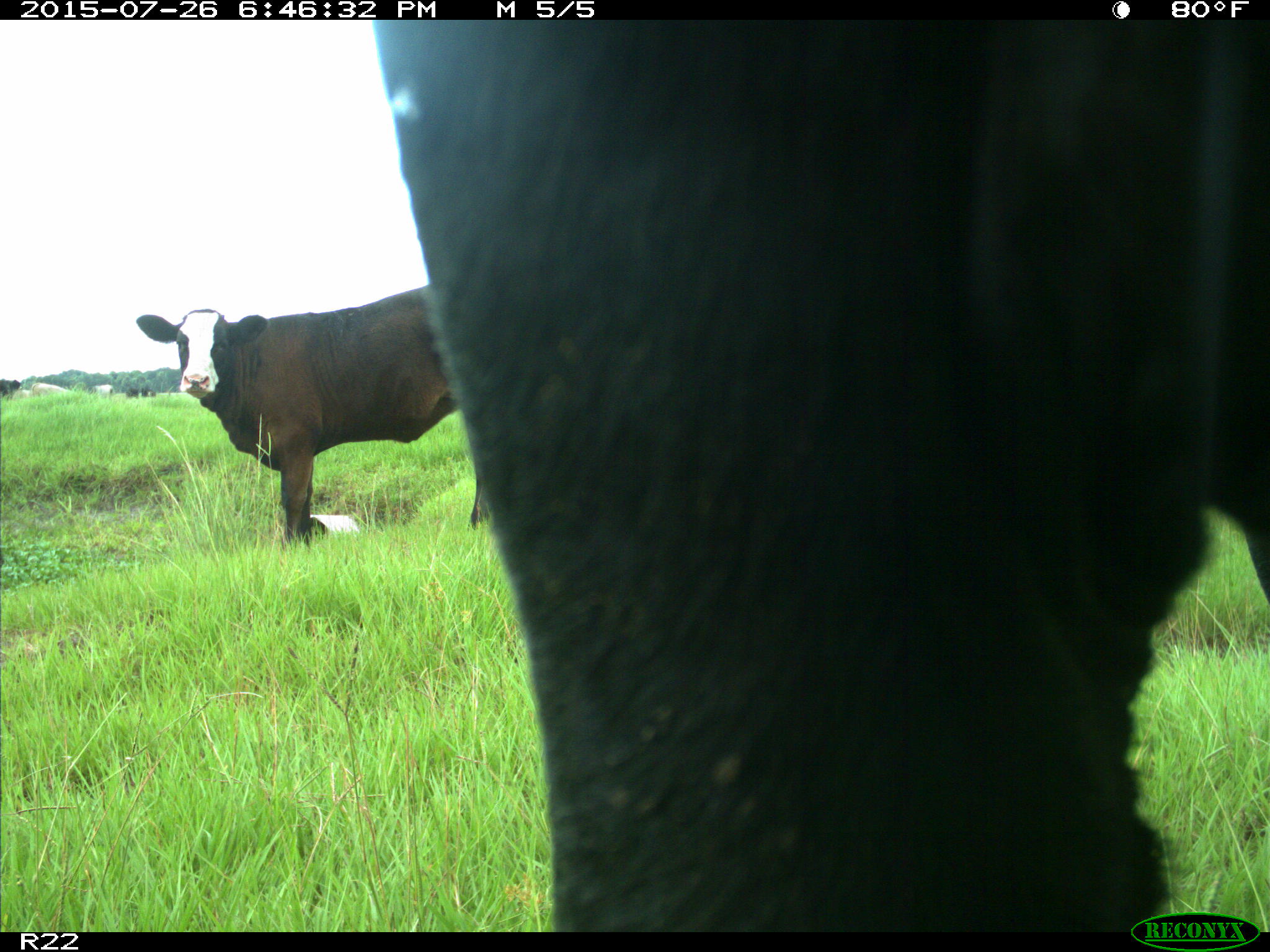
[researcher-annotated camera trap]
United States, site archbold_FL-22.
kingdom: Animalia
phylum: Chordata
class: Mammalia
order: Artiodactyla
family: Bovidae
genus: Bos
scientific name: Bos taurus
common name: domestic cow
Bos taurus (domestic cow).